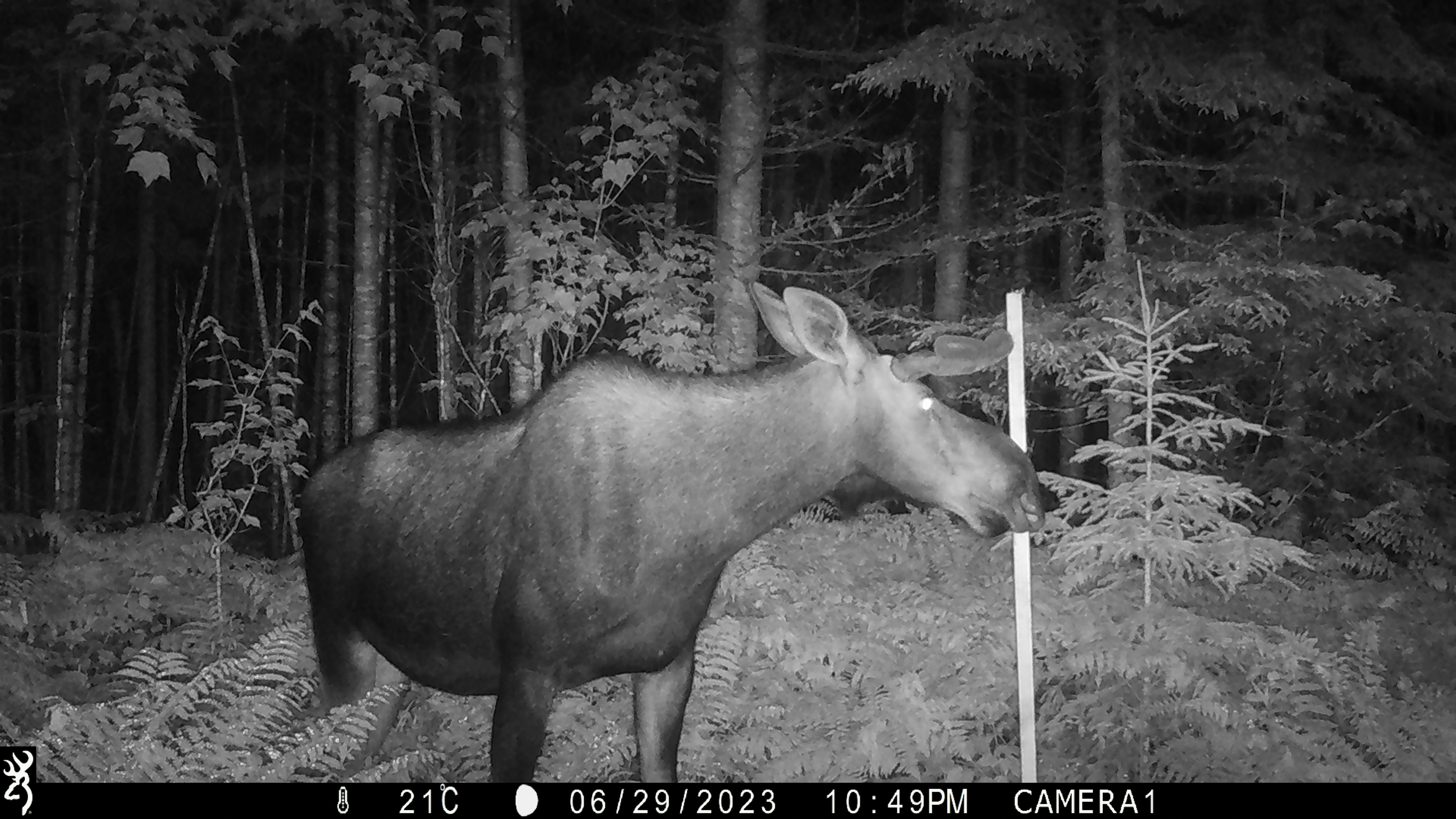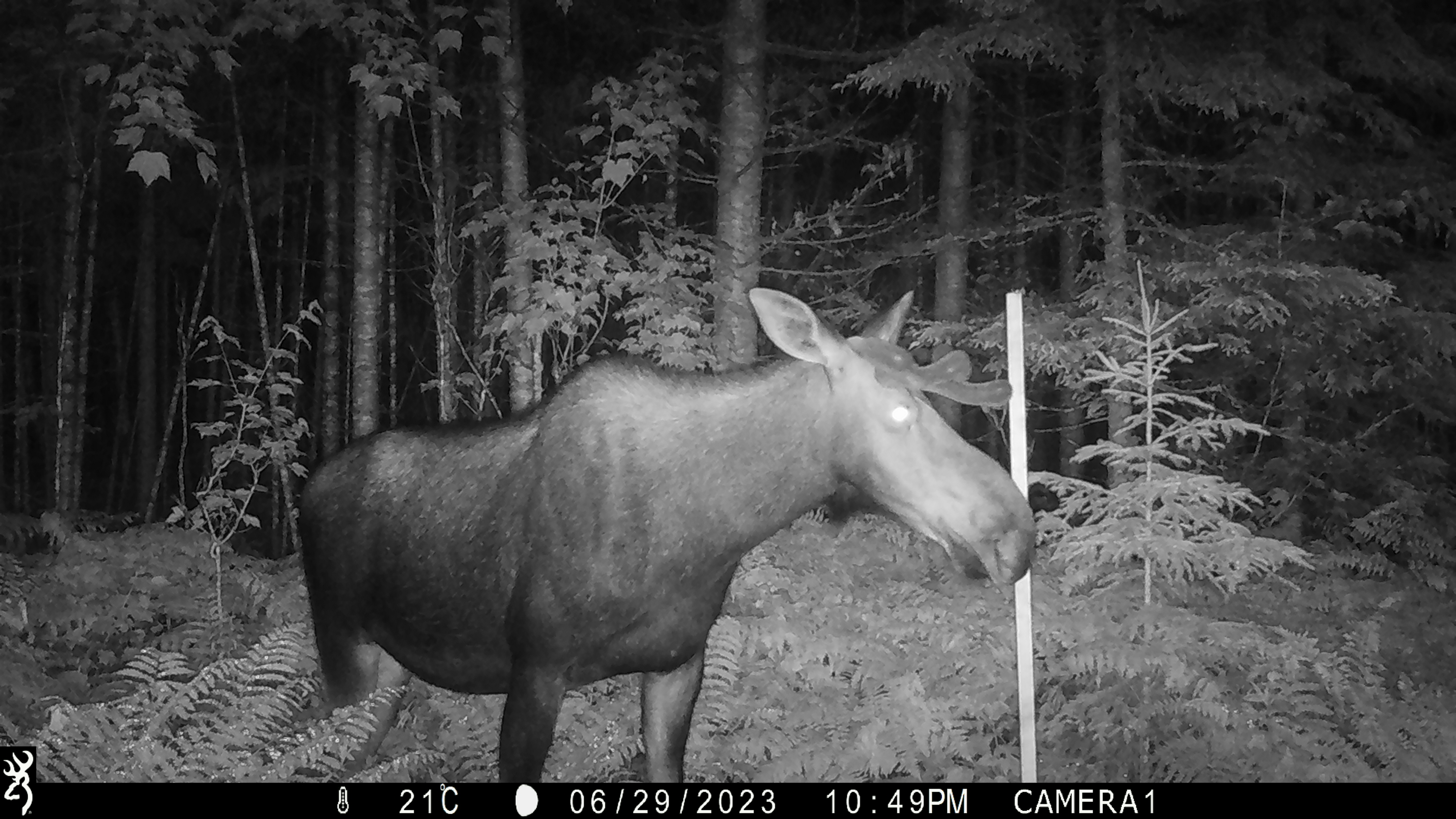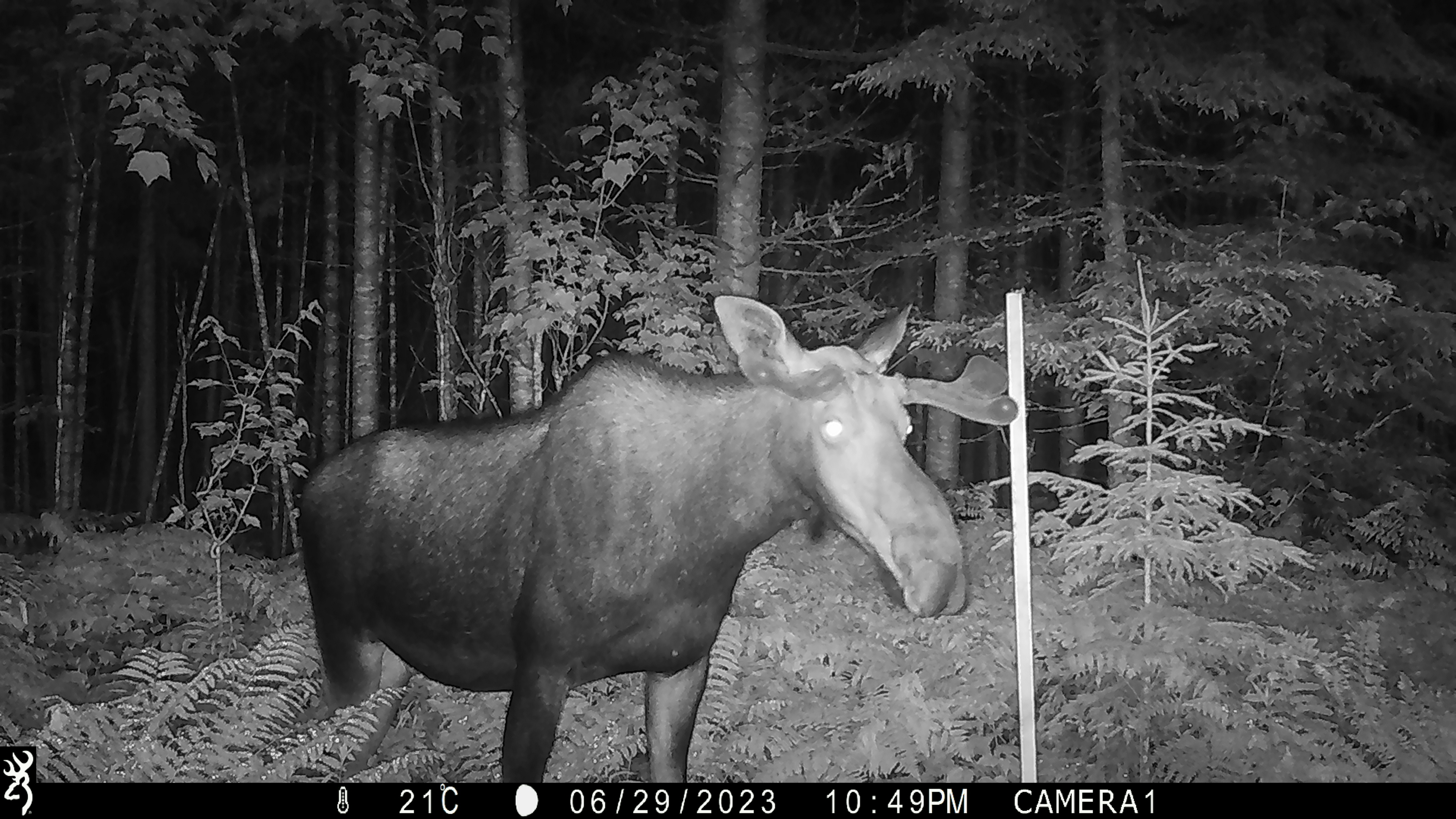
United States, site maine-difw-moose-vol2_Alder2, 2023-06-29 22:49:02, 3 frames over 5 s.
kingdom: Animalia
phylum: Chordata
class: Mammalia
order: Artiodactyla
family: Cervidae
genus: Alces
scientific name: Alces alces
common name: moose